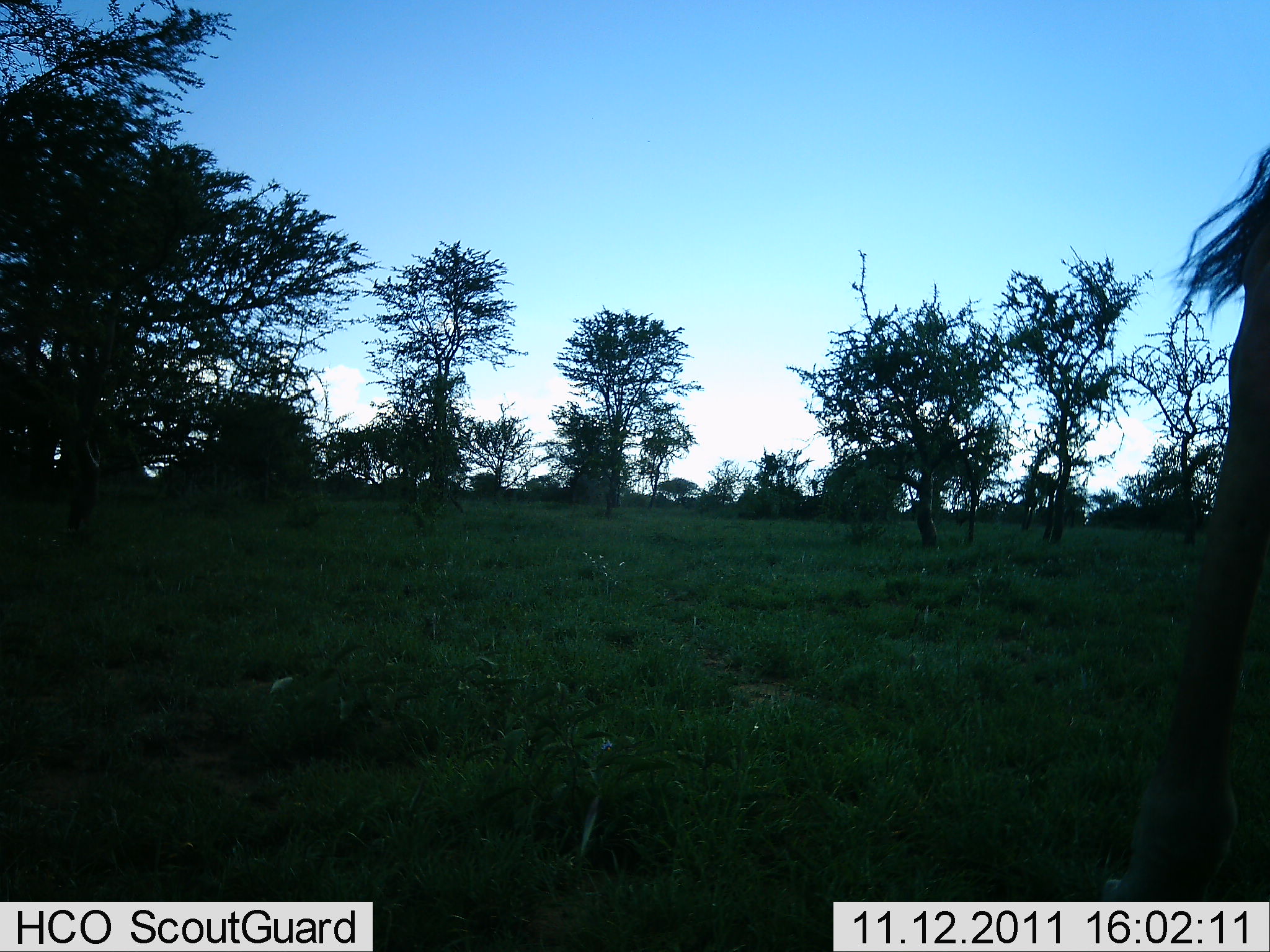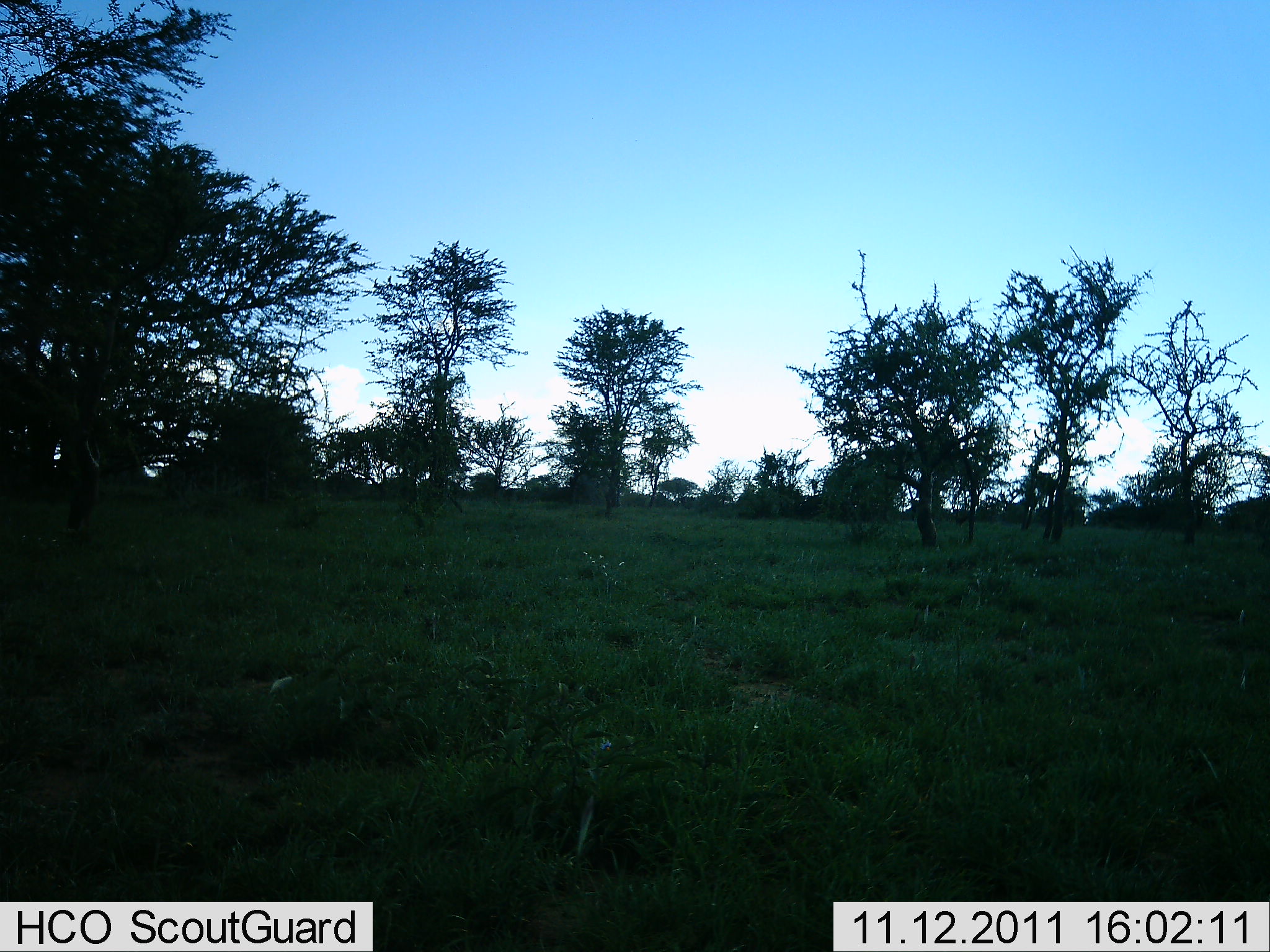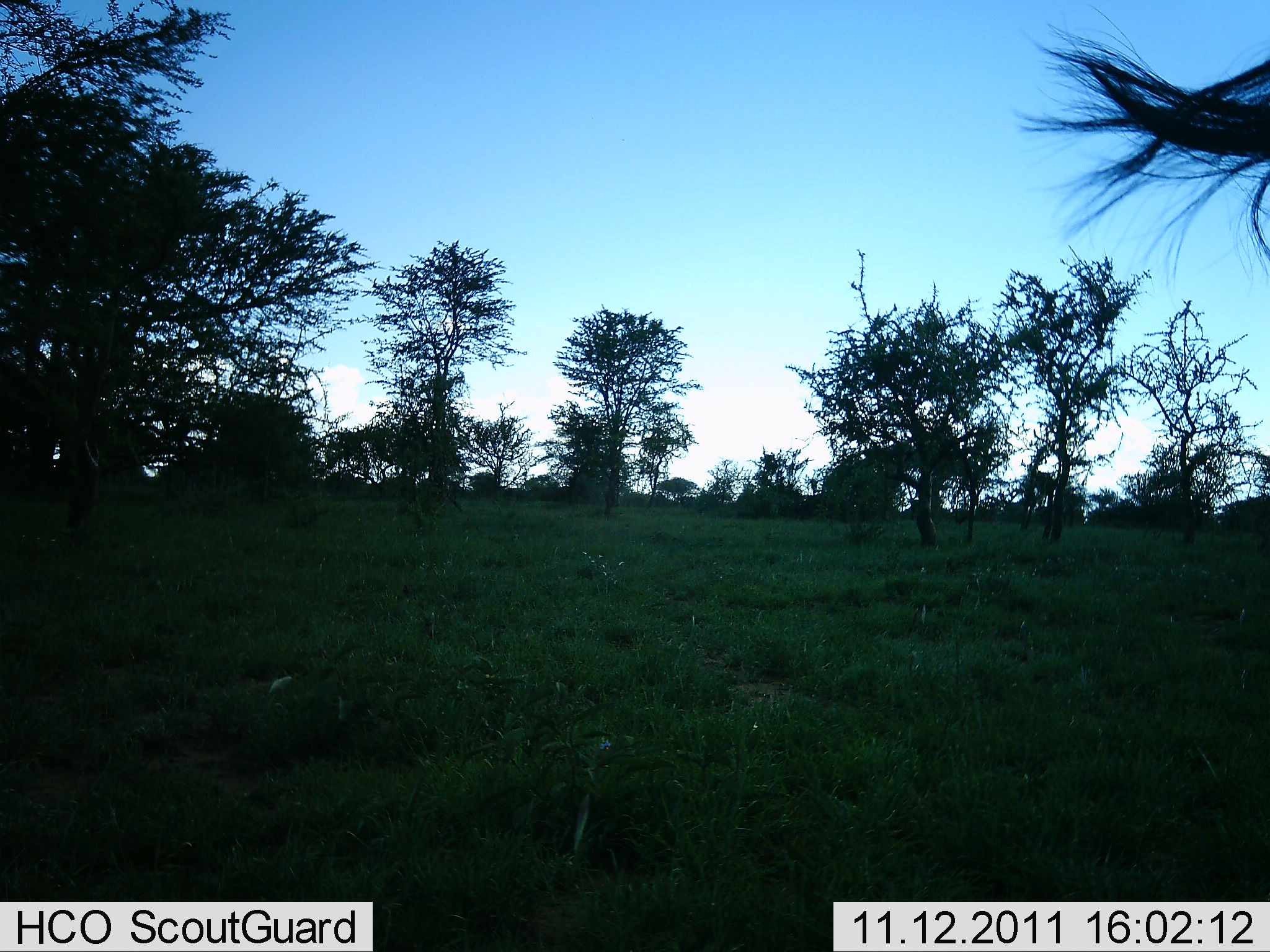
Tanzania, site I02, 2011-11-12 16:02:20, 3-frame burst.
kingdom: Animalia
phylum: Chordata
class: Mammalia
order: Artiodactyla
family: Bovidae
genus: Connochaetes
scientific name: Connochaetes taurinus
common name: blue wildebeest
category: wildebeest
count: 1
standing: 43%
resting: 0%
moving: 71%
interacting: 0%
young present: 0%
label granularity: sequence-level